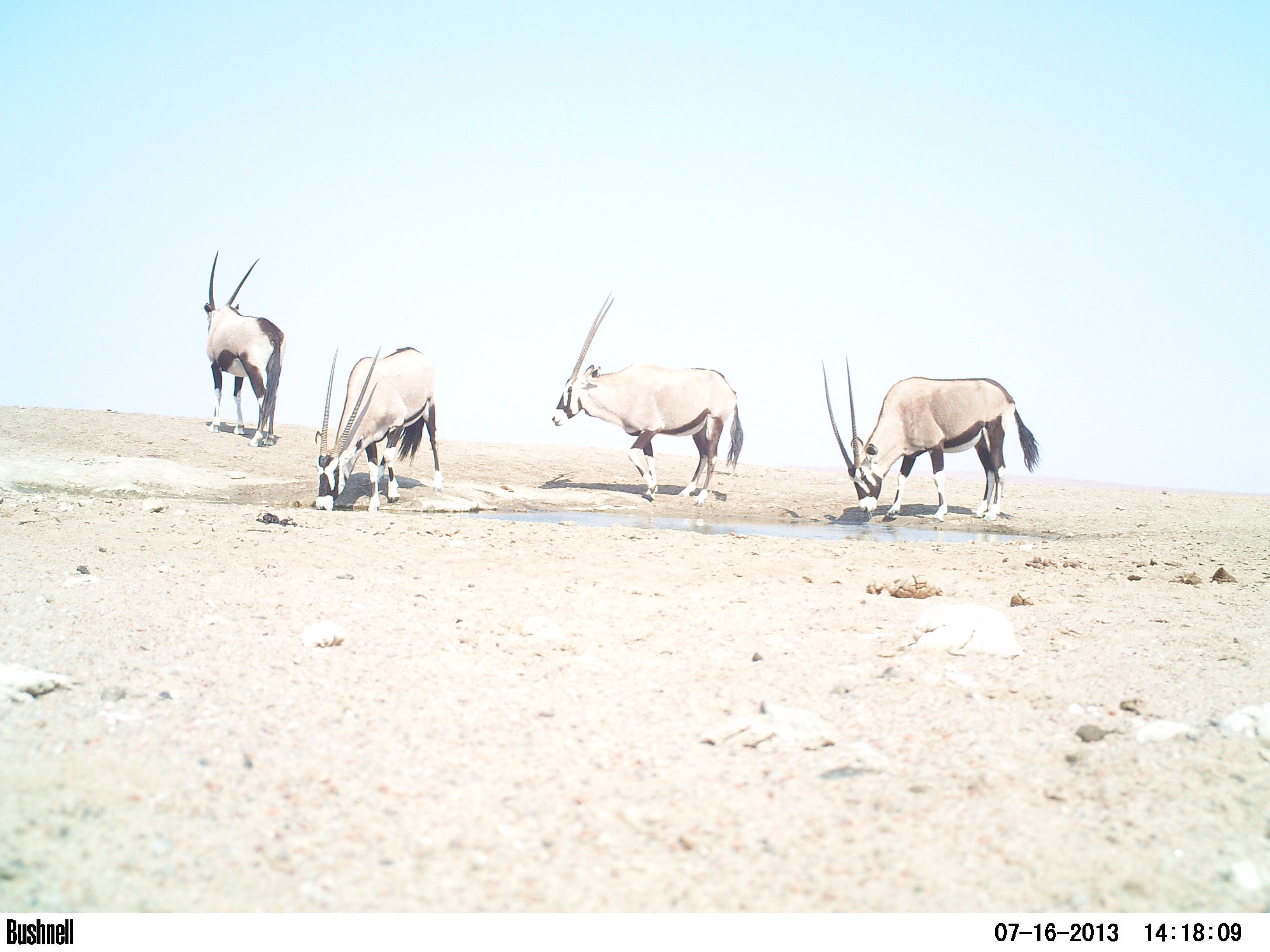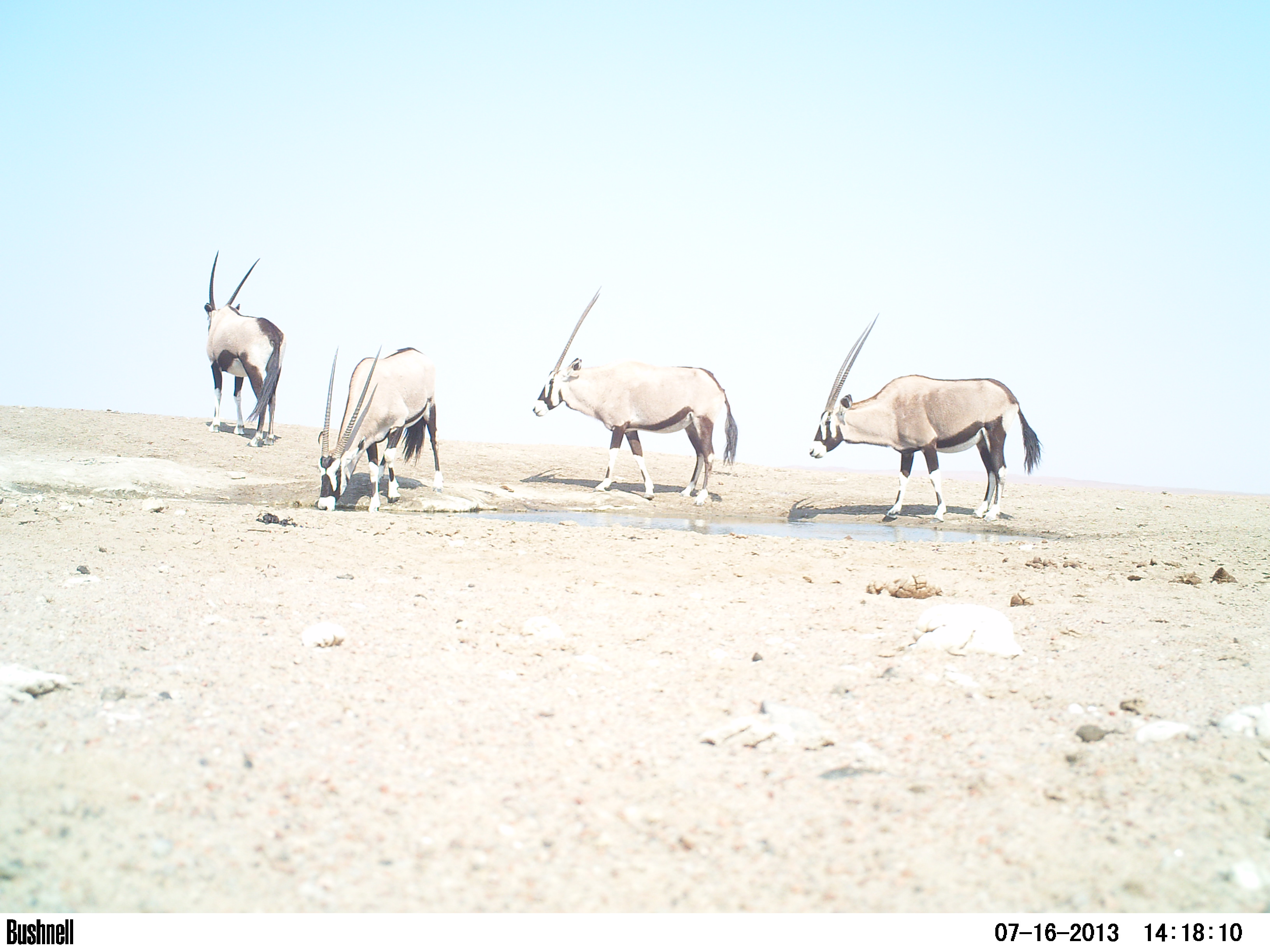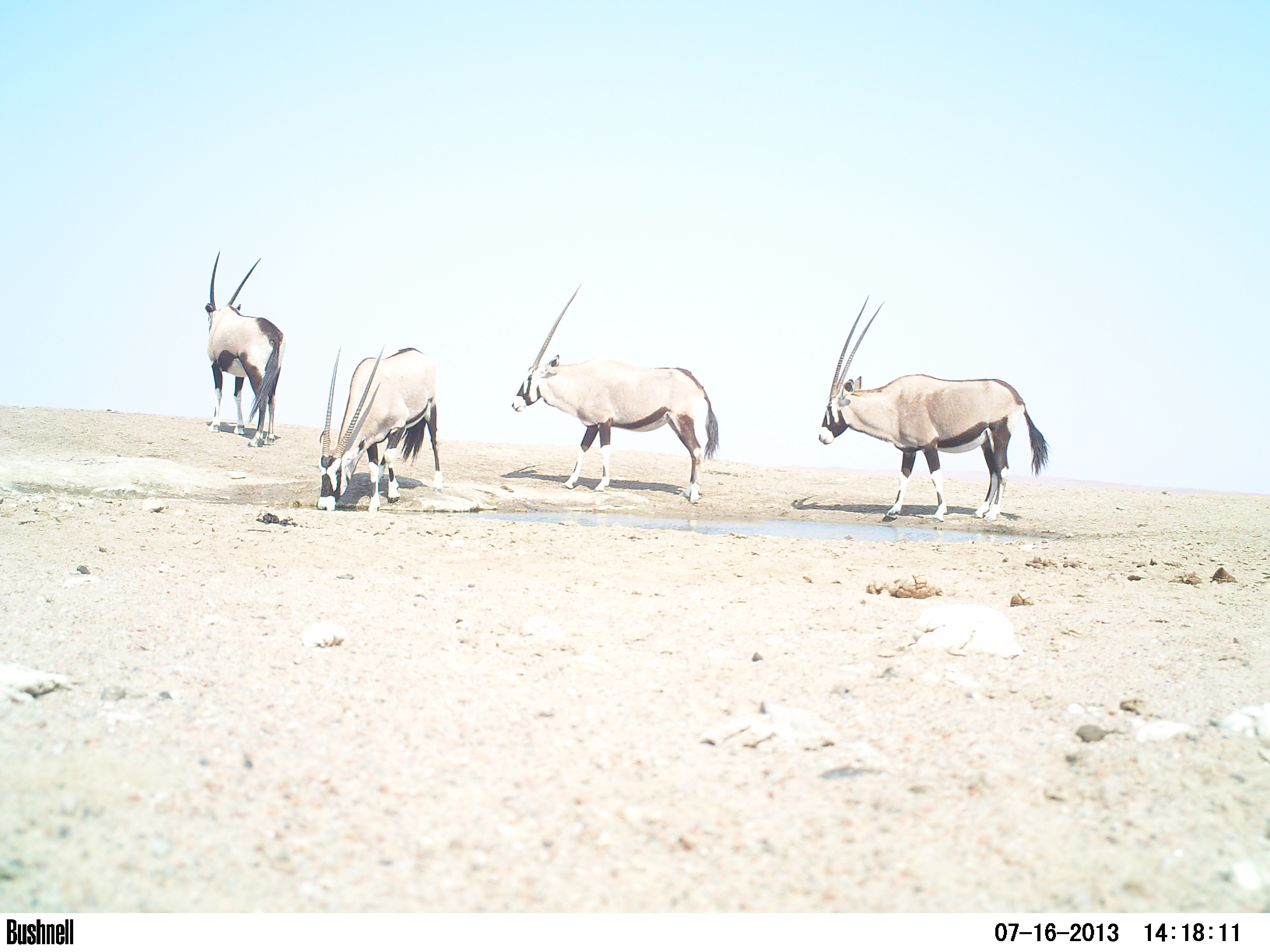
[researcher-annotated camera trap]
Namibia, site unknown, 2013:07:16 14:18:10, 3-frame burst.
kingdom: Animalia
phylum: Chordata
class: Mammalia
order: Artiodactyla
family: Bovidae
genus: Oryx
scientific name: Oryx gazella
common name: gemsbok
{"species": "Oryx gazella (gemsbok)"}